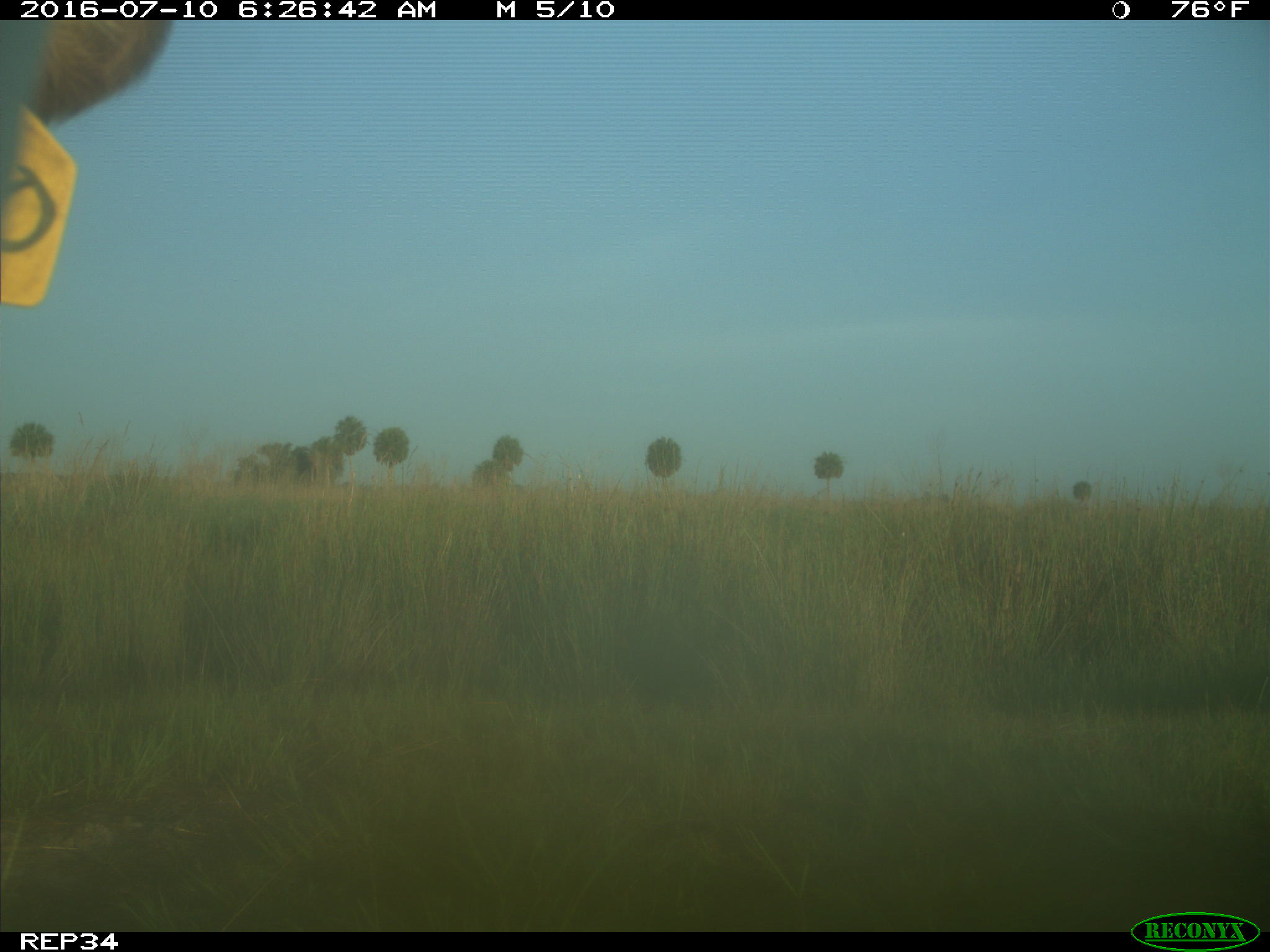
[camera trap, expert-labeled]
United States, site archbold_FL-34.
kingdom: Animalia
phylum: Chordata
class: Mammalia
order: Artiodactyla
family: Bovidae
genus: Bos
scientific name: Bos taurus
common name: domestic cow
Bos taurus (domestic cow).